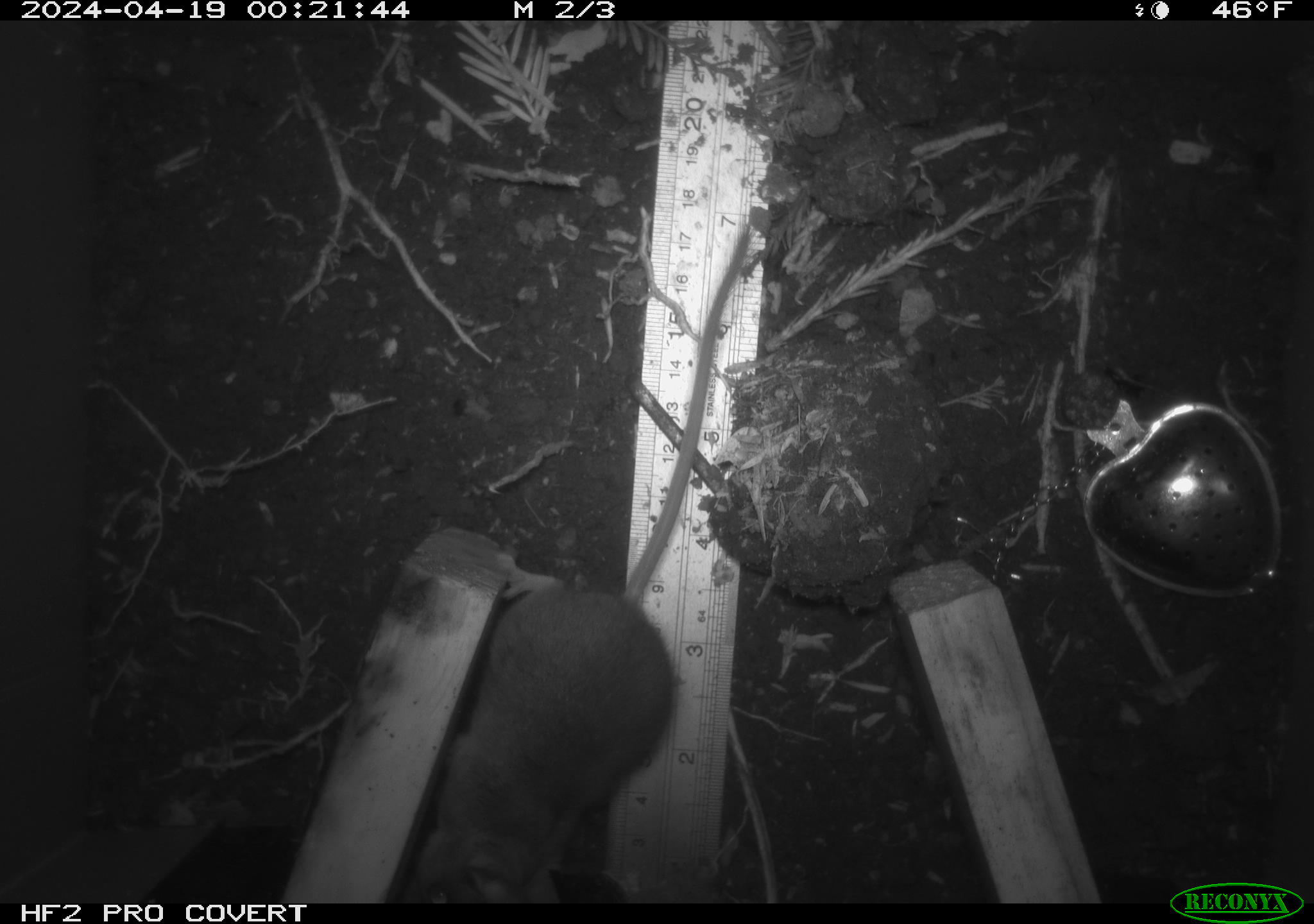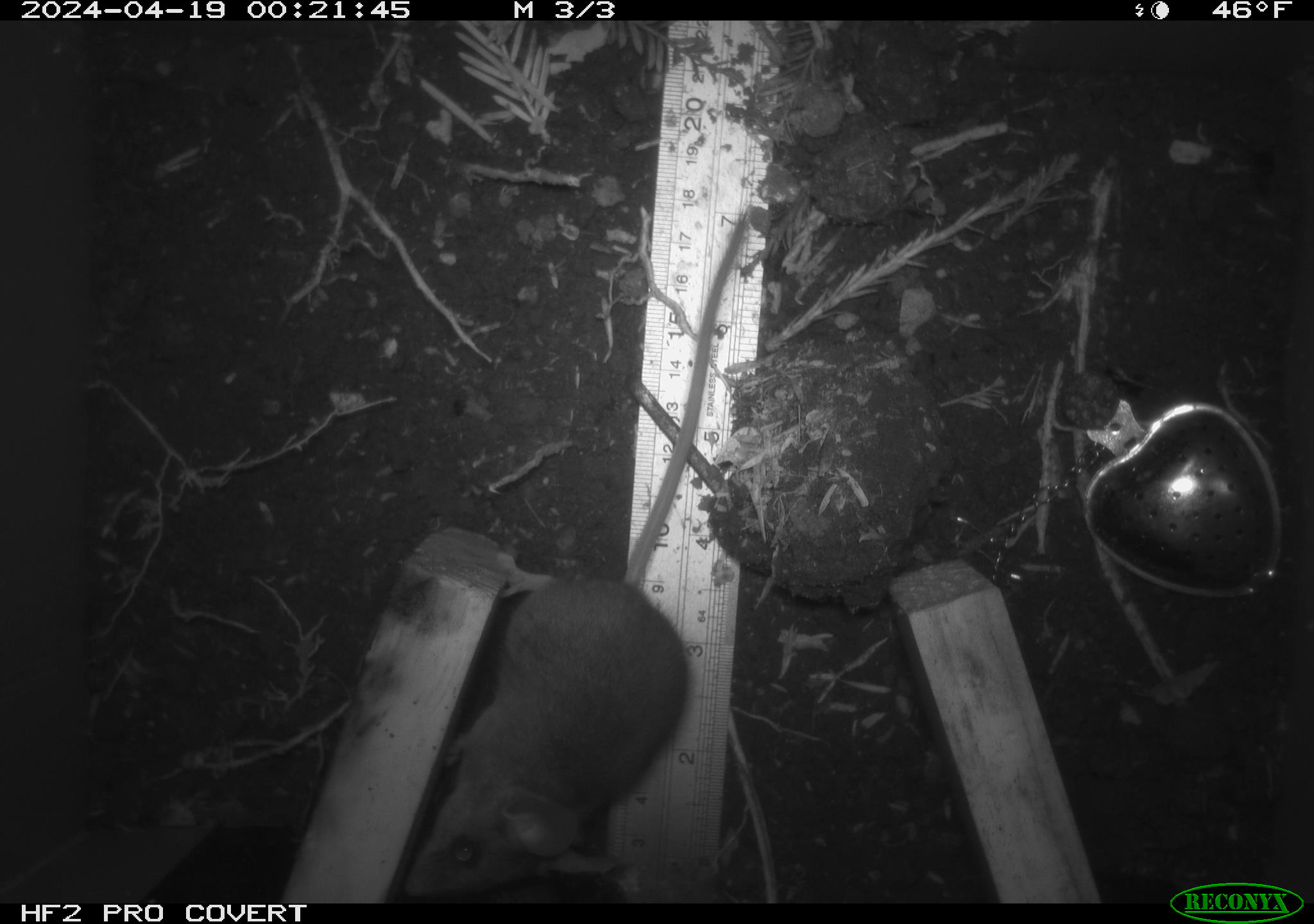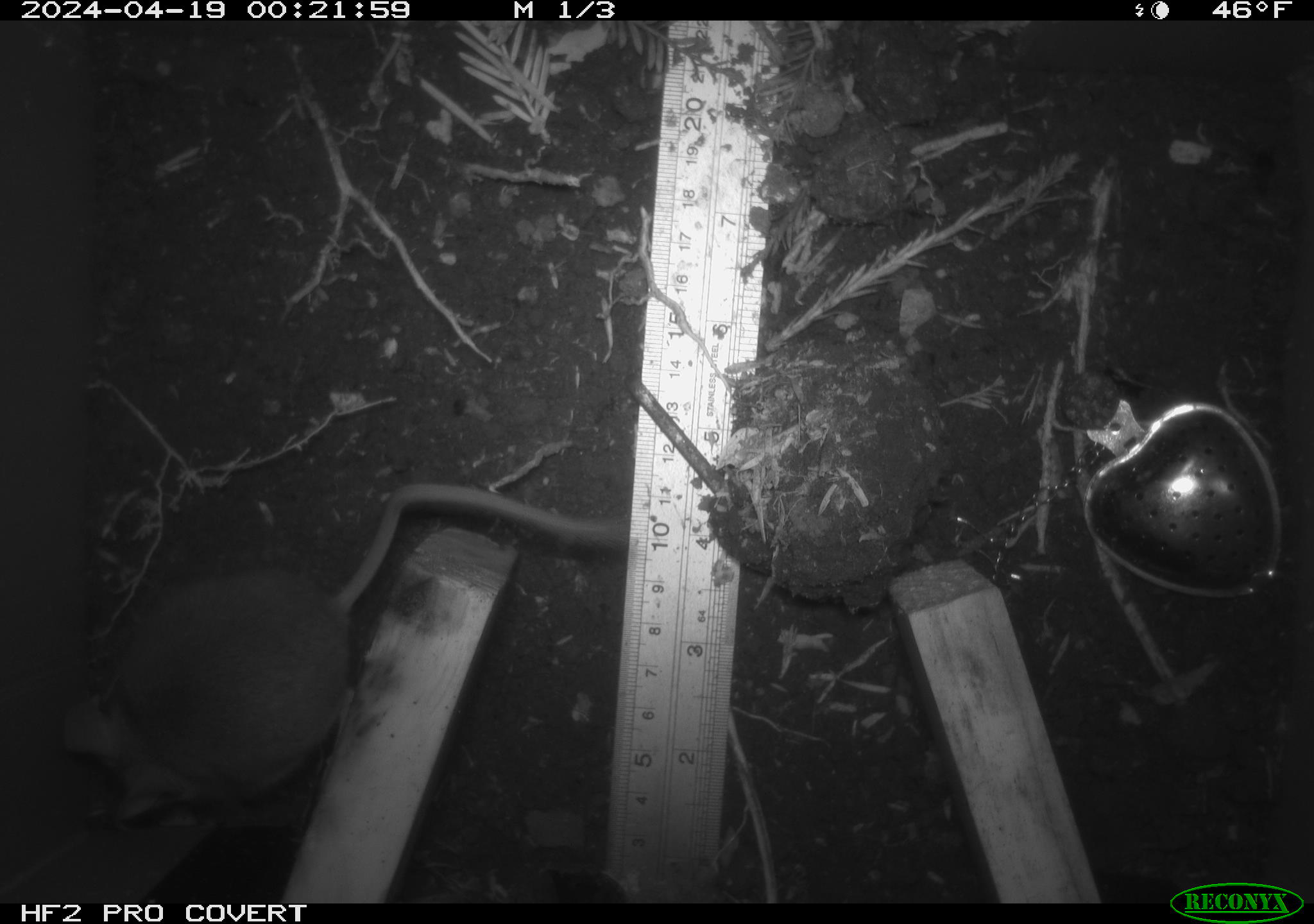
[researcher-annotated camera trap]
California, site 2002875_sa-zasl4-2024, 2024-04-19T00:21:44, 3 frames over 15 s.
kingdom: Animalia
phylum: Chordata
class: Mammalia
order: Rodentia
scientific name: Rodentia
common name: mouse species